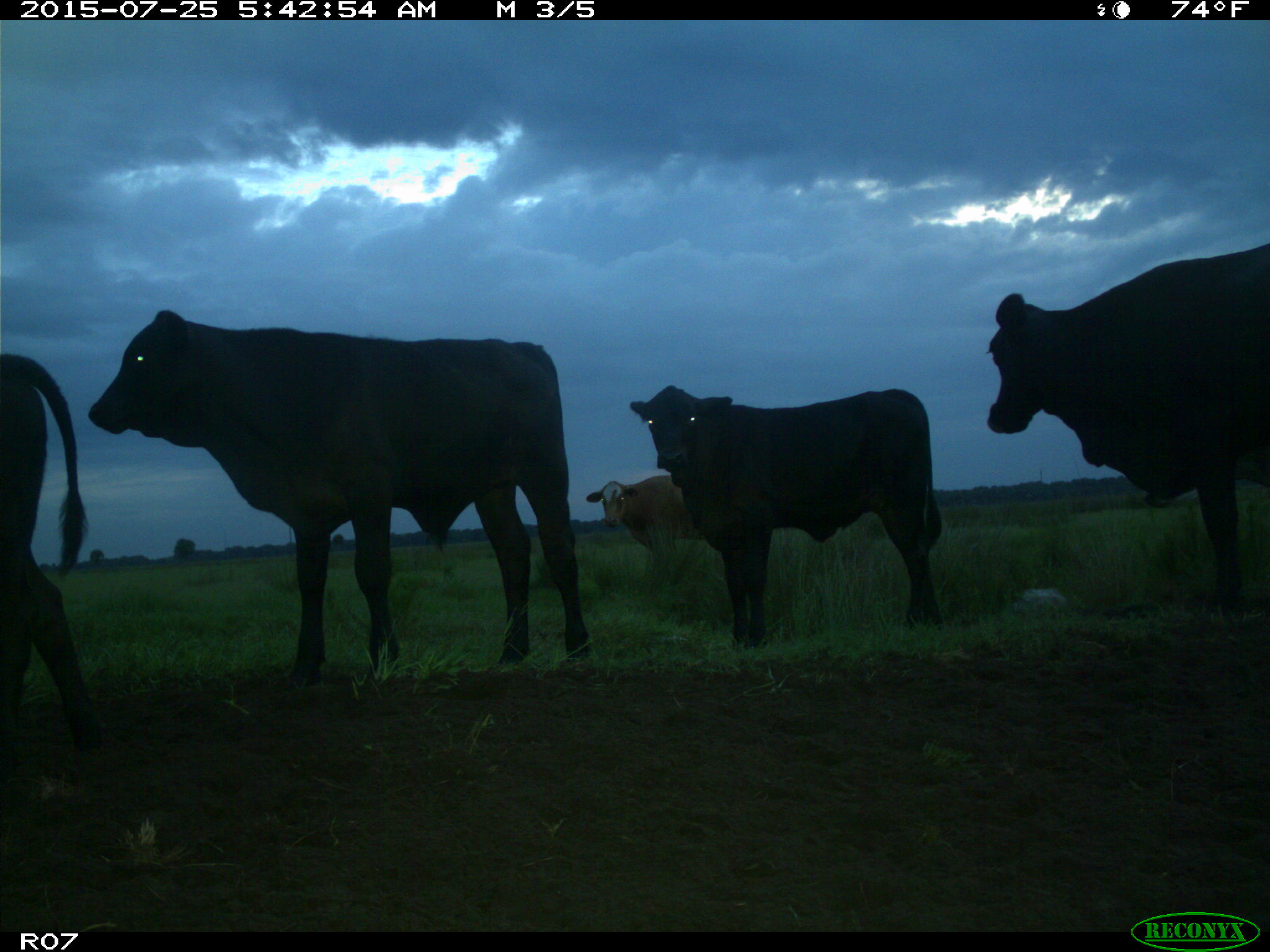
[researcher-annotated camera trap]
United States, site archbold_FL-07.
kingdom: Animalia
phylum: Chordata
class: Mammalia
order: Artiodactyla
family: Bovidae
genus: Bos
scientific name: Bos taurus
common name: domestic cow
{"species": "Bos taurus (domestic cow)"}